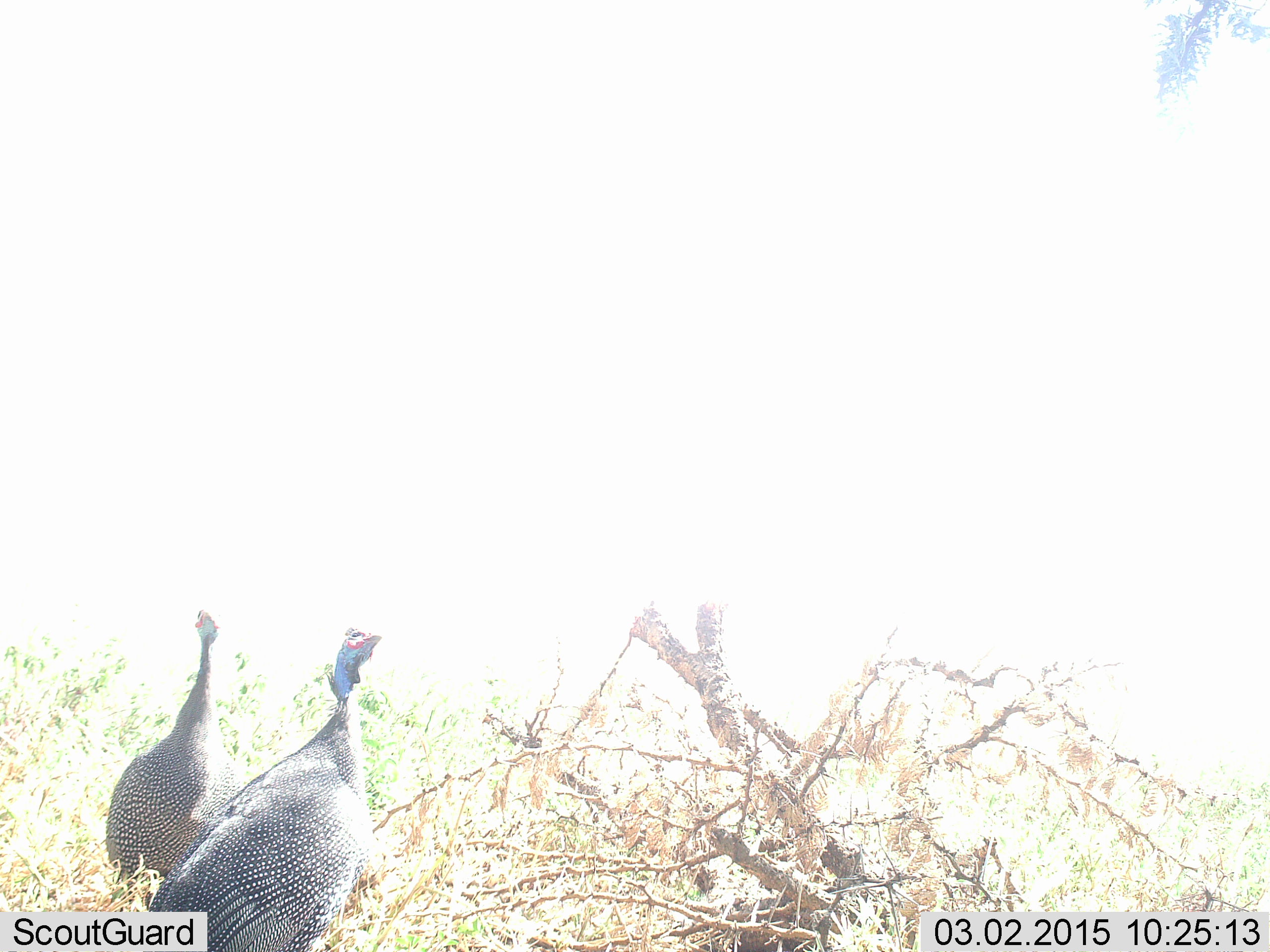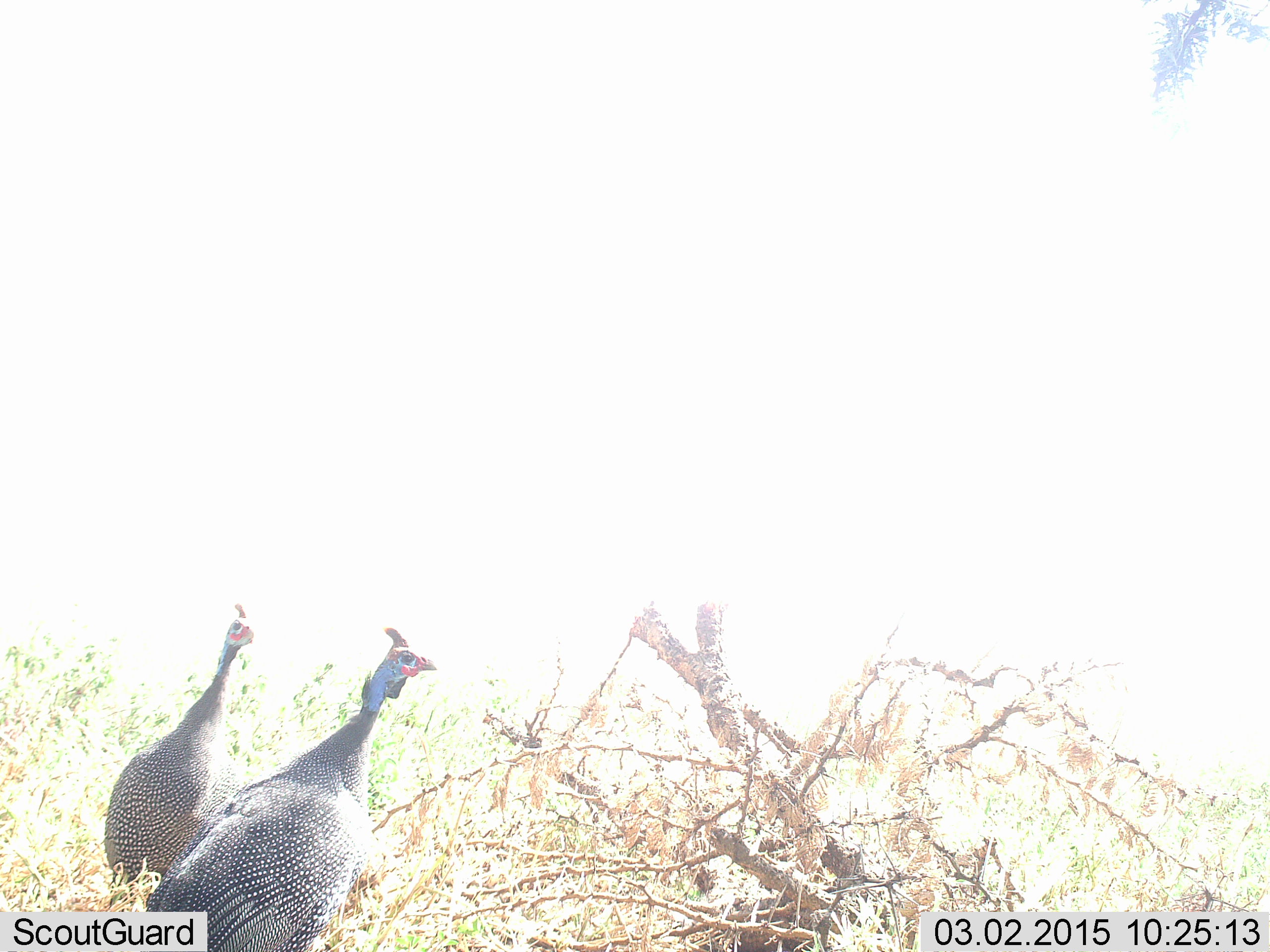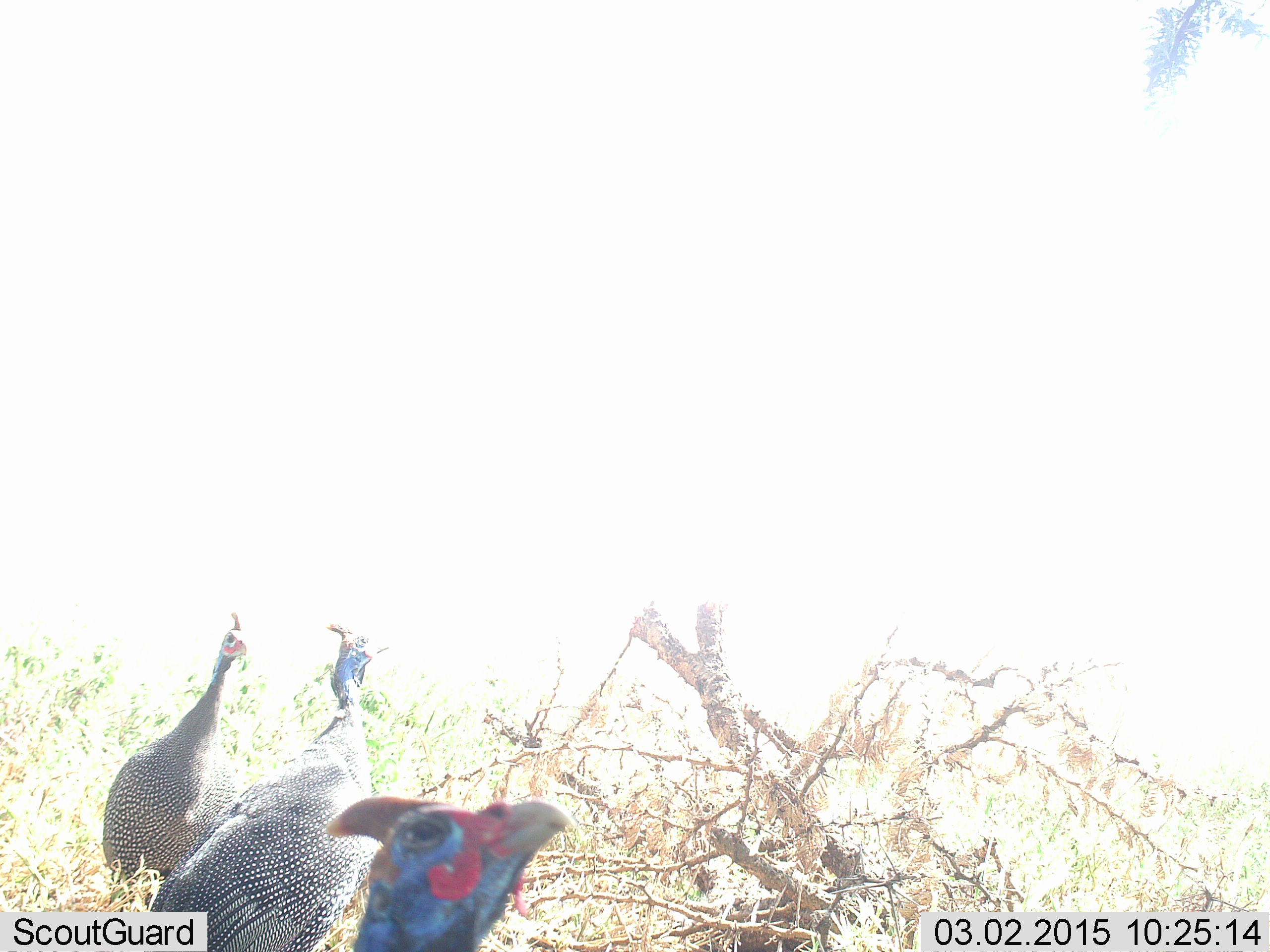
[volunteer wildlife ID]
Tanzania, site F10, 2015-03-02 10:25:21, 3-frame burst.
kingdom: Animalia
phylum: Chordata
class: Aves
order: Galliformes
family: Numididae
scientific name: Numididae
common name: guinea fowl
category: guineafowl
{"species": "guineafowl (guinea fowl) (Numididae)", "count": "2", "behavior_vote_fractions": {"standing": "90%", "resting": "10%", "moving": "10%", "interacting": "0%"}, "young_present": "0%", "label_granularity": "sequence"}